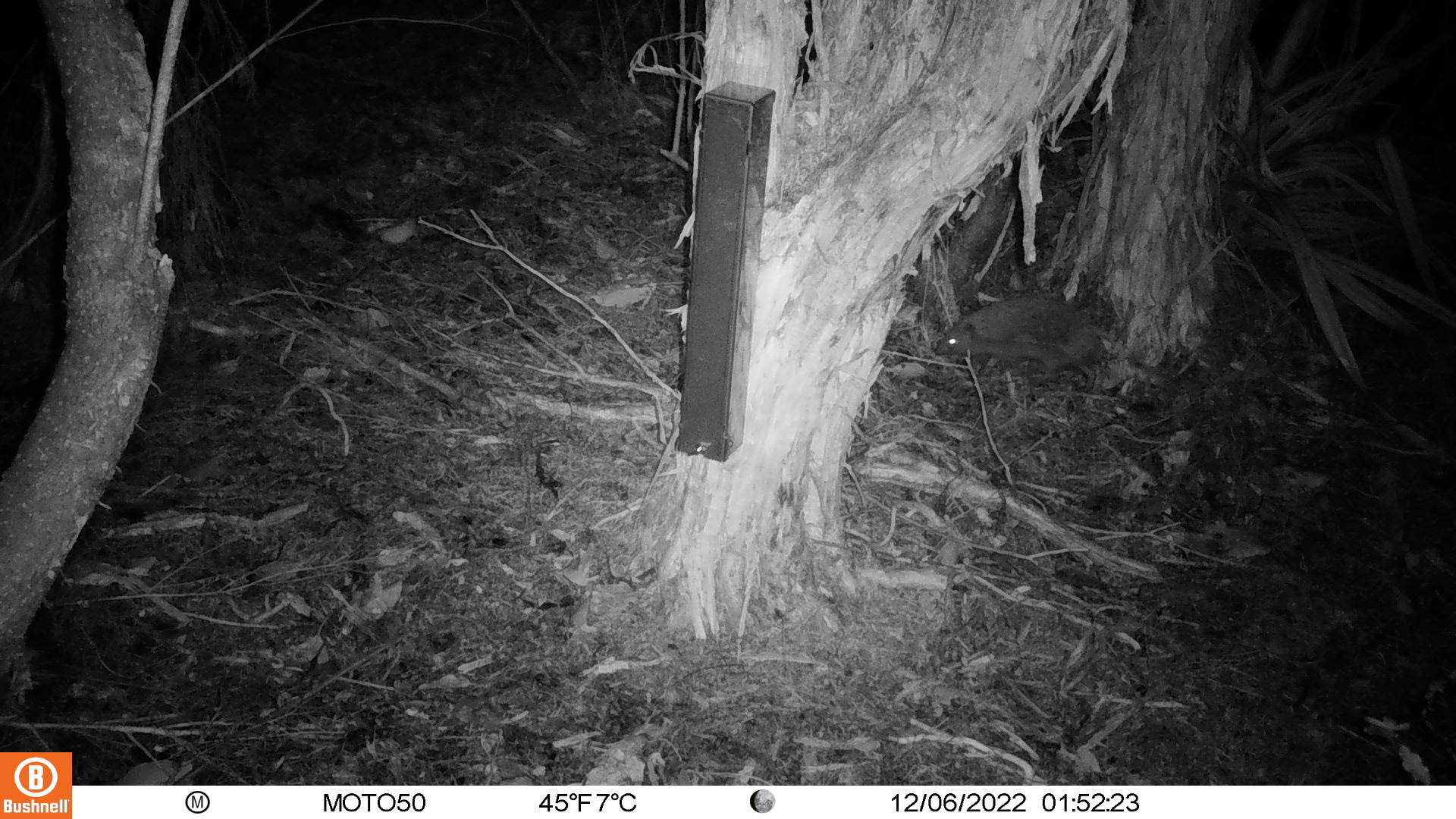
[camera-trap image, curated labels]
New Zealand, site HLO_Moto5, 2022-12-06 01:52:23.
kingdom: Animalia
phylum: Chordata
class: Mammalia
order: Eulipotyphla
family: Erinaceidae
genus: Erinaceus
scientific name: Erinaceus europaeus europaeus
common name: european hedgehog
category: hedgehog